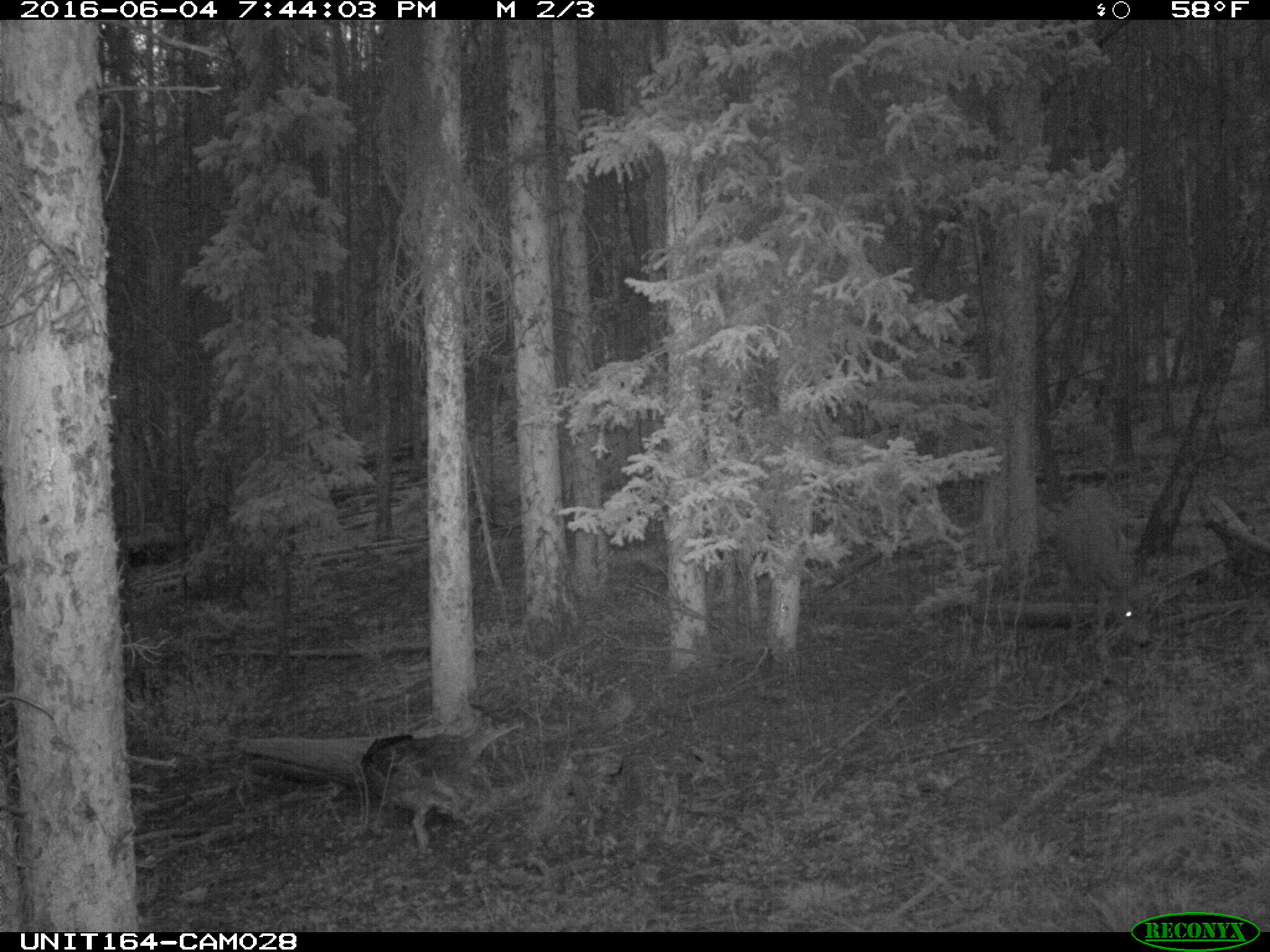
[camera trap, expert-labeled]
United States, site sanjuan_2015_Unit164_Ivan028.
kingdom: Animalia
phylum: Chordata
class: Mammalia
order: Artiodactyla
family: Cervidae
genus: Odocoileus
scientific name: Odocoileus hemionus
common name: mule deer